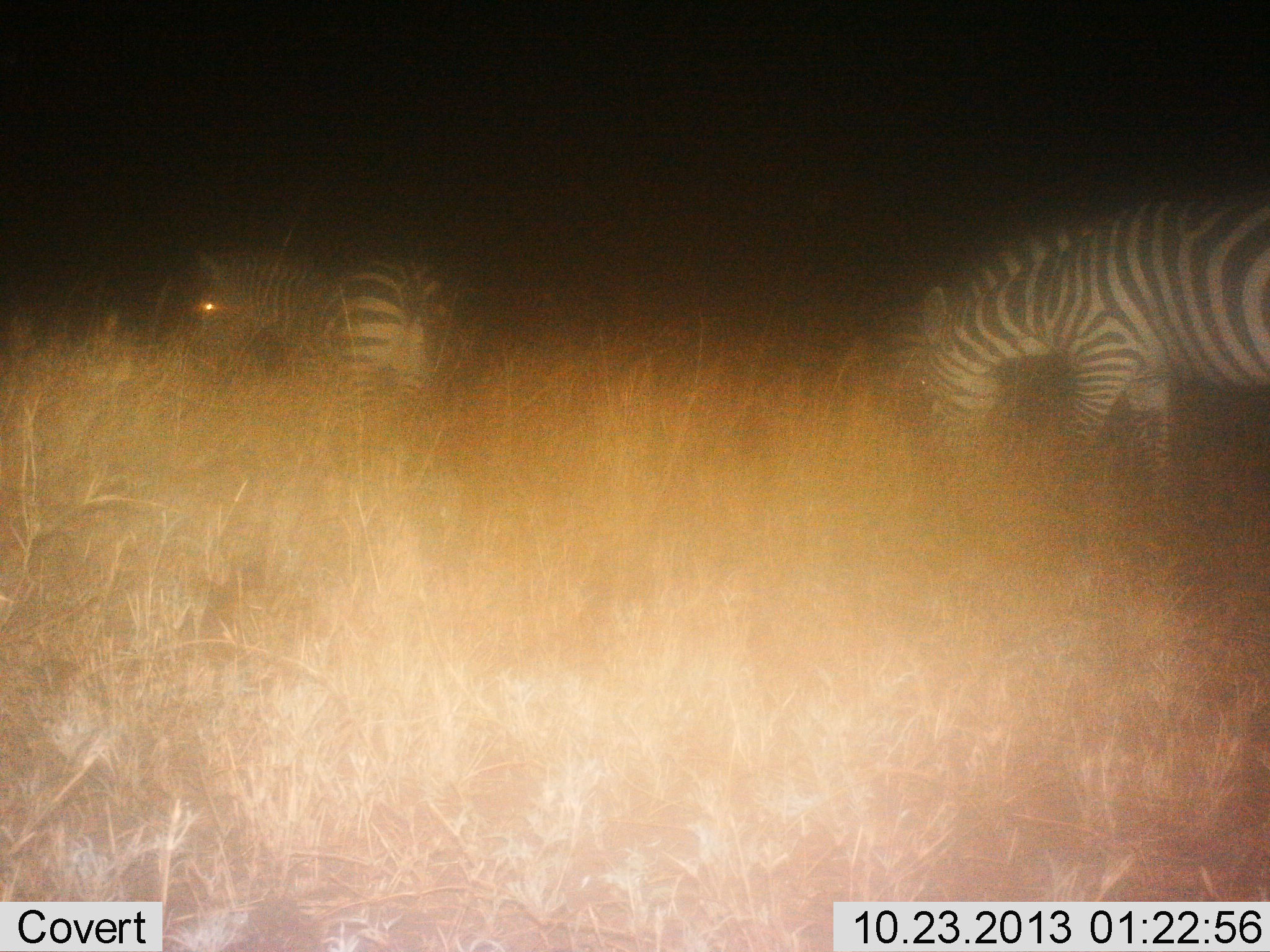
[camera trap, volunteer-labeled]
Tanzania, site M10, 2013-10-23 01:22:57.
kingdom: Animalia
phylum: Chordata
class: Mammalia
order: Perissodactyla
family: Equidae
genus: Equus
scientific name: Equus quagga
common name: plains zebra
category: zebra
Zebra (plains zebra) (Equus quagga), count 2. Behavior (volunteer vote fractions): standing 40%, resting 0%, moving 20%, interacting 0%. Young present (vote fraction): 0%. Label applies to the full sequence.